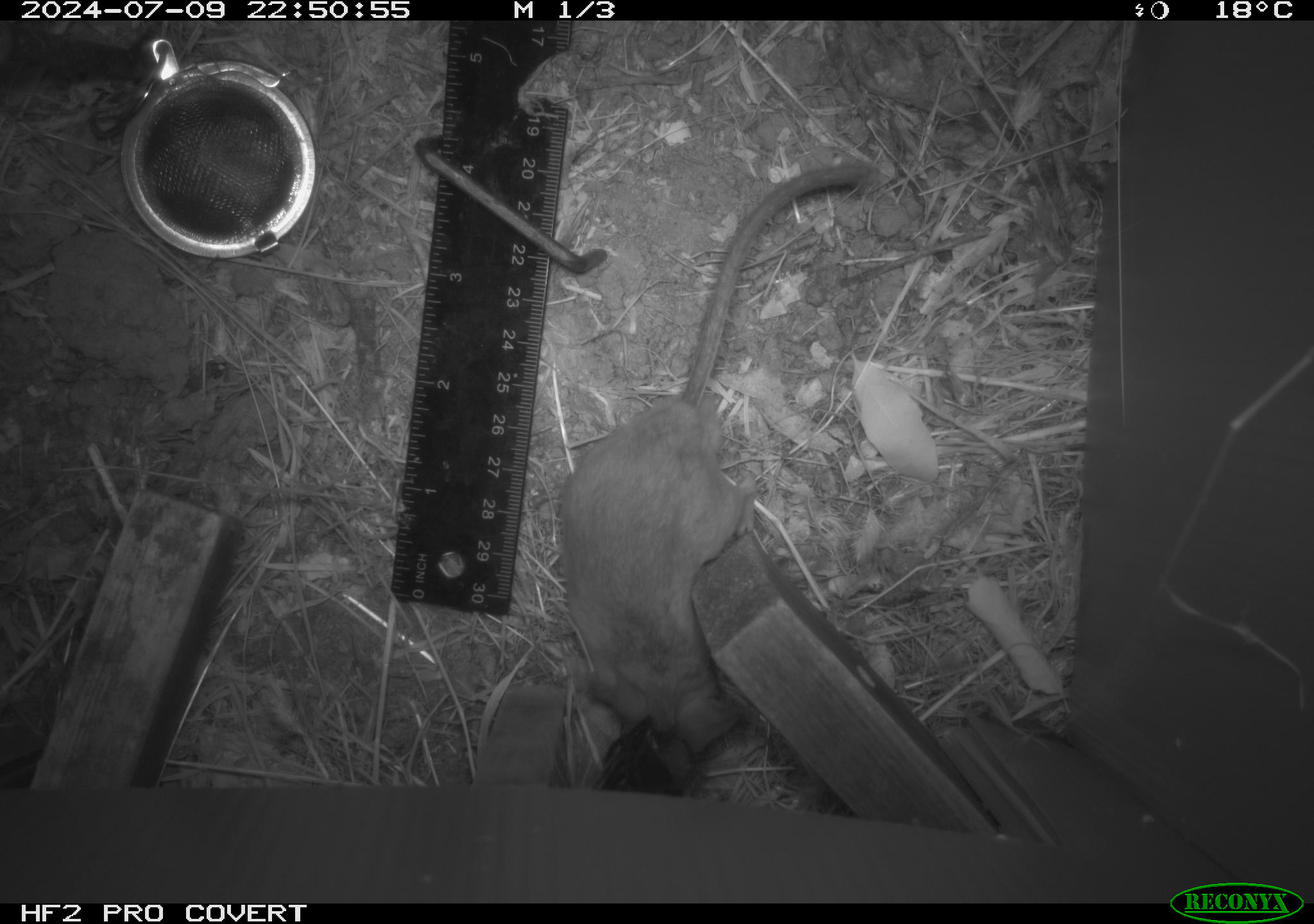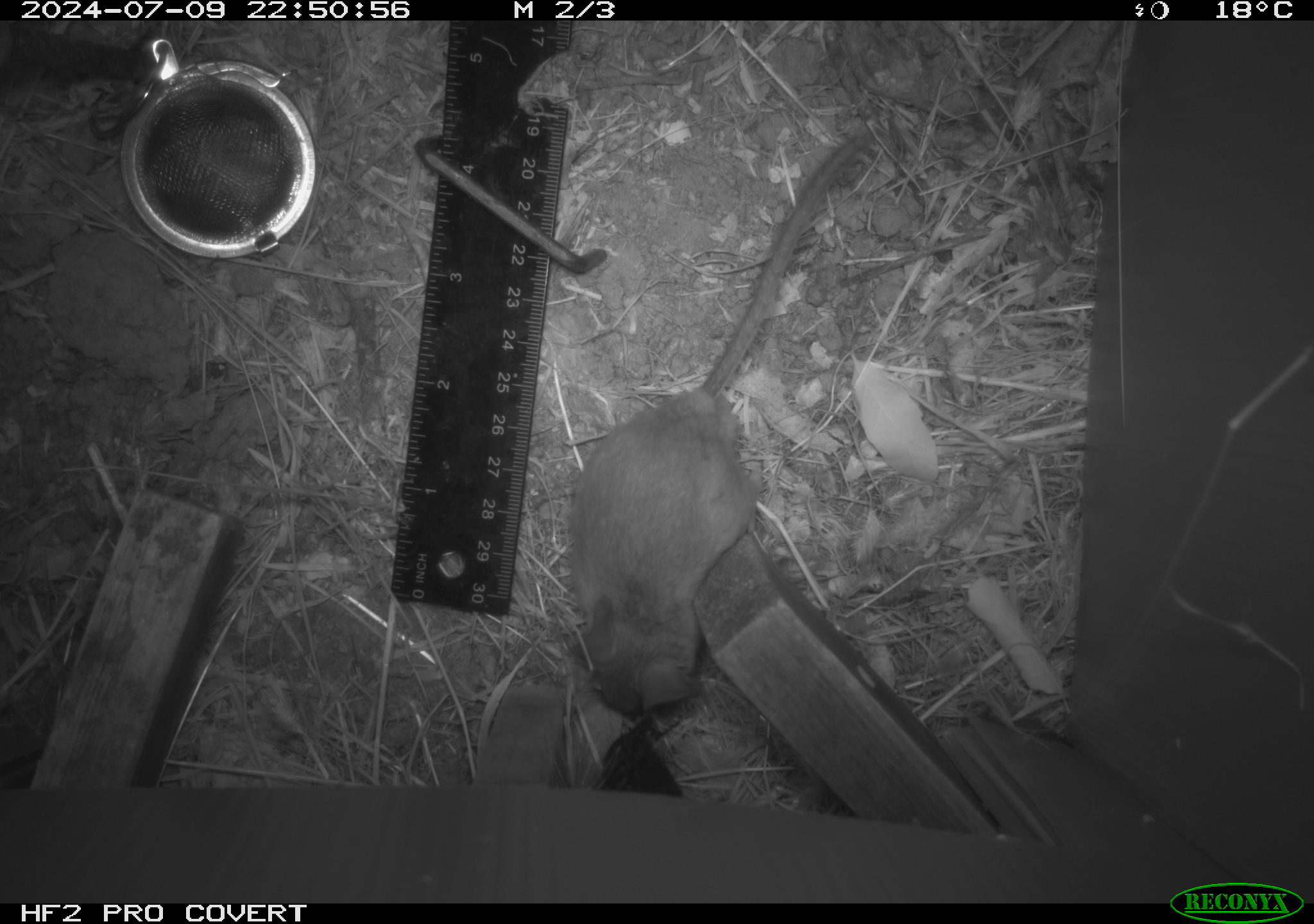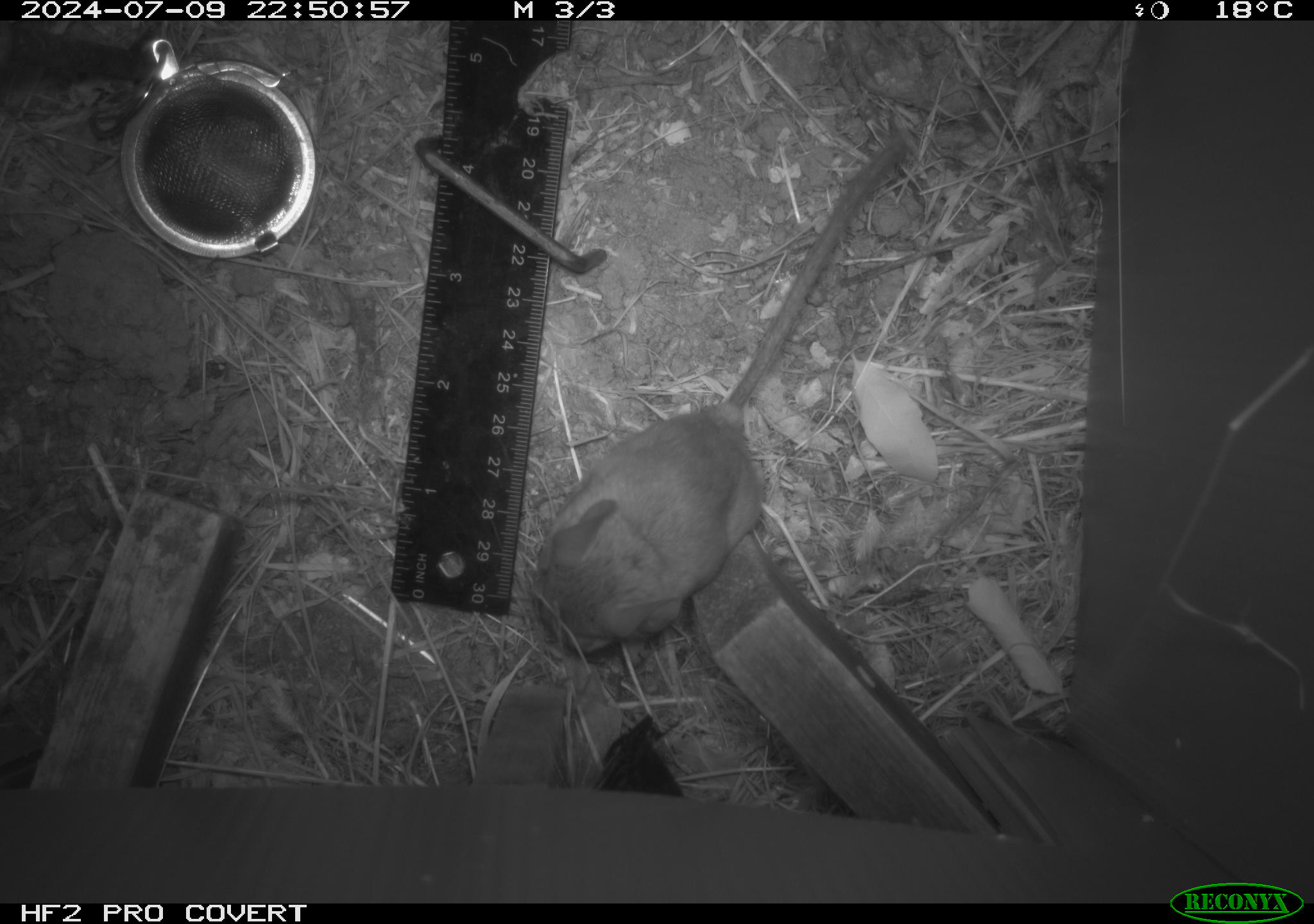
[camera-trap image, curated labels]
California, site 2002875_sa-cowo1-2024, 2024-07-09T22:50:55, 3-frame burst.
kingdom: Animalia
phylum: Chordata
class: Mammalia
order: Rodentia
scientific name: Rodentia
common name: rodent